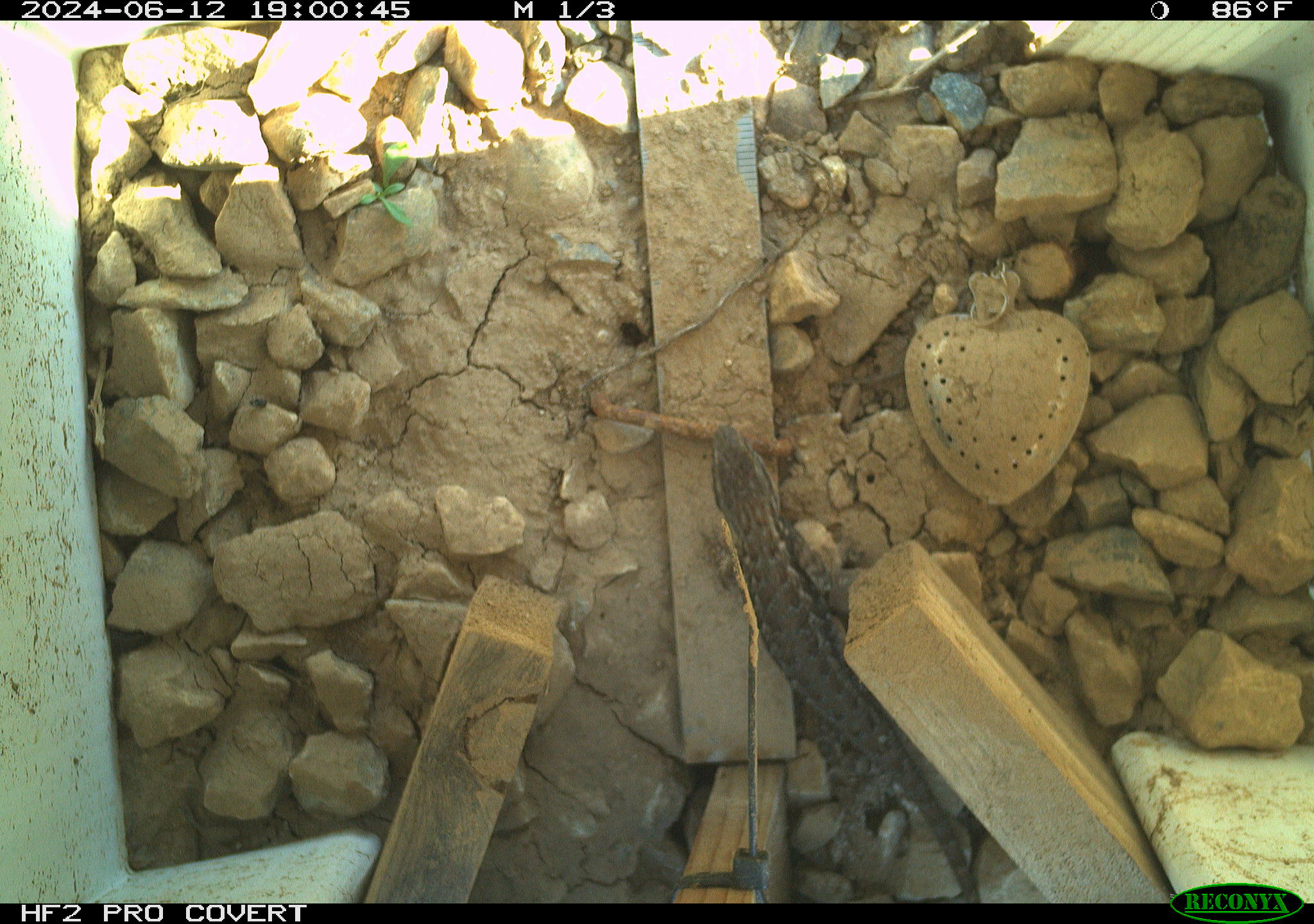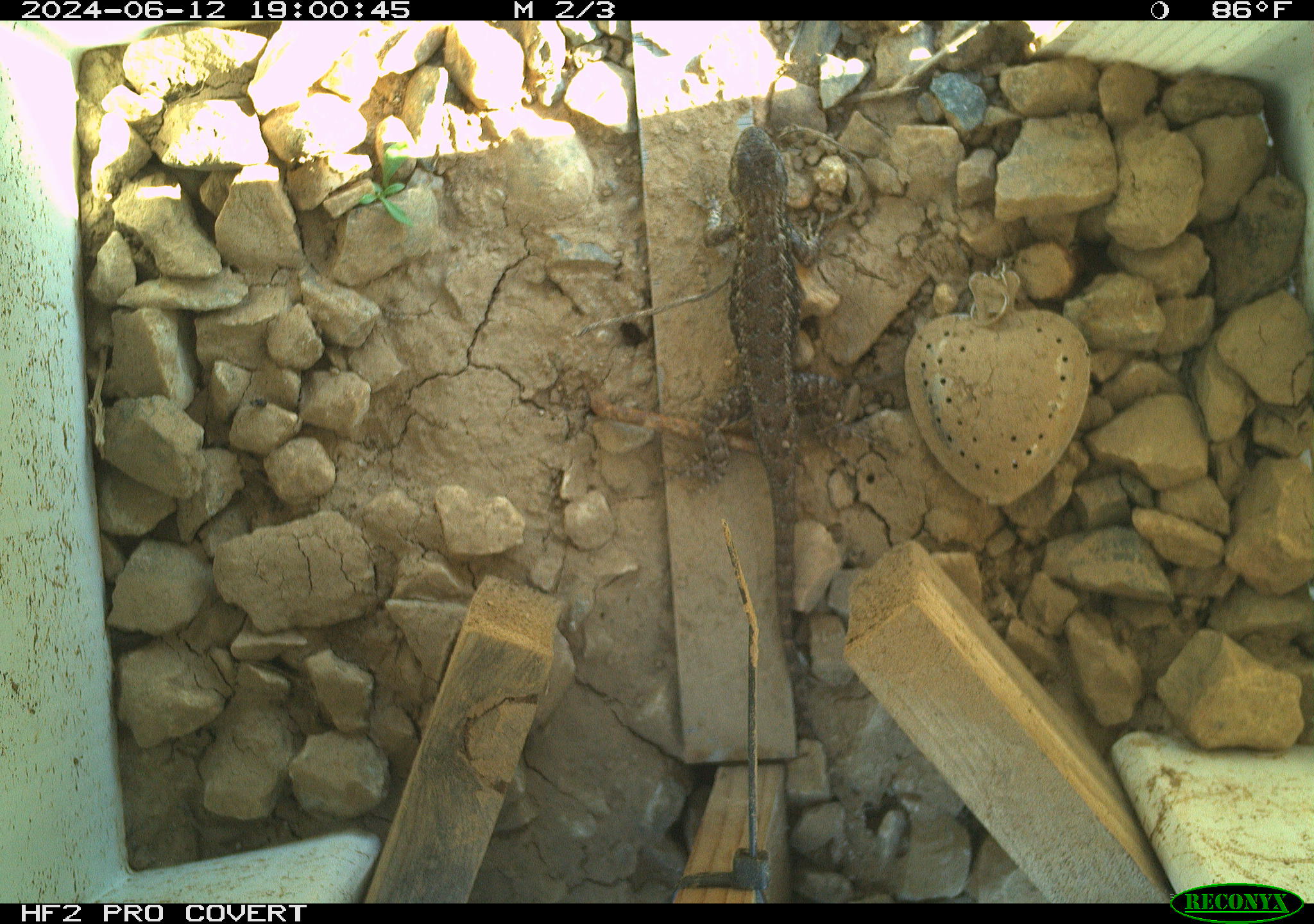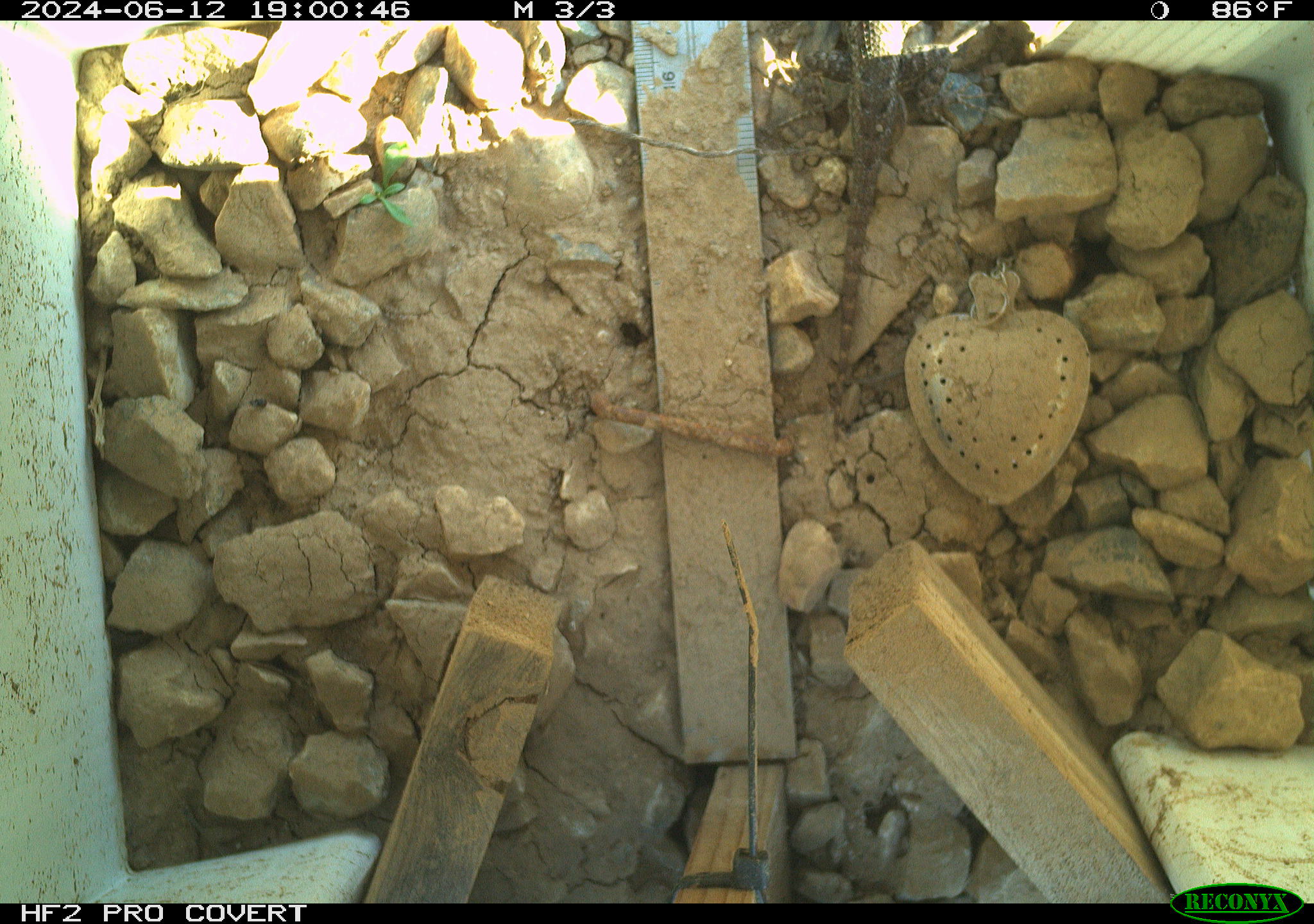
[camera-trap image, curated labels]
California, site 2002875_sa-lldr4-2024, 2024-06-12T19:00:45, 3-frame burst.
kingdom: Animalia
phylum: Chordata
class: Reptilia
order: Squamata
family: Phrynosomatidae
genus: Sceloporus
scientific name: Sceloporus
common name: spiny lizards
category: sceloporus species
Sceloporus species (spiny lizards) (Sceloporus).